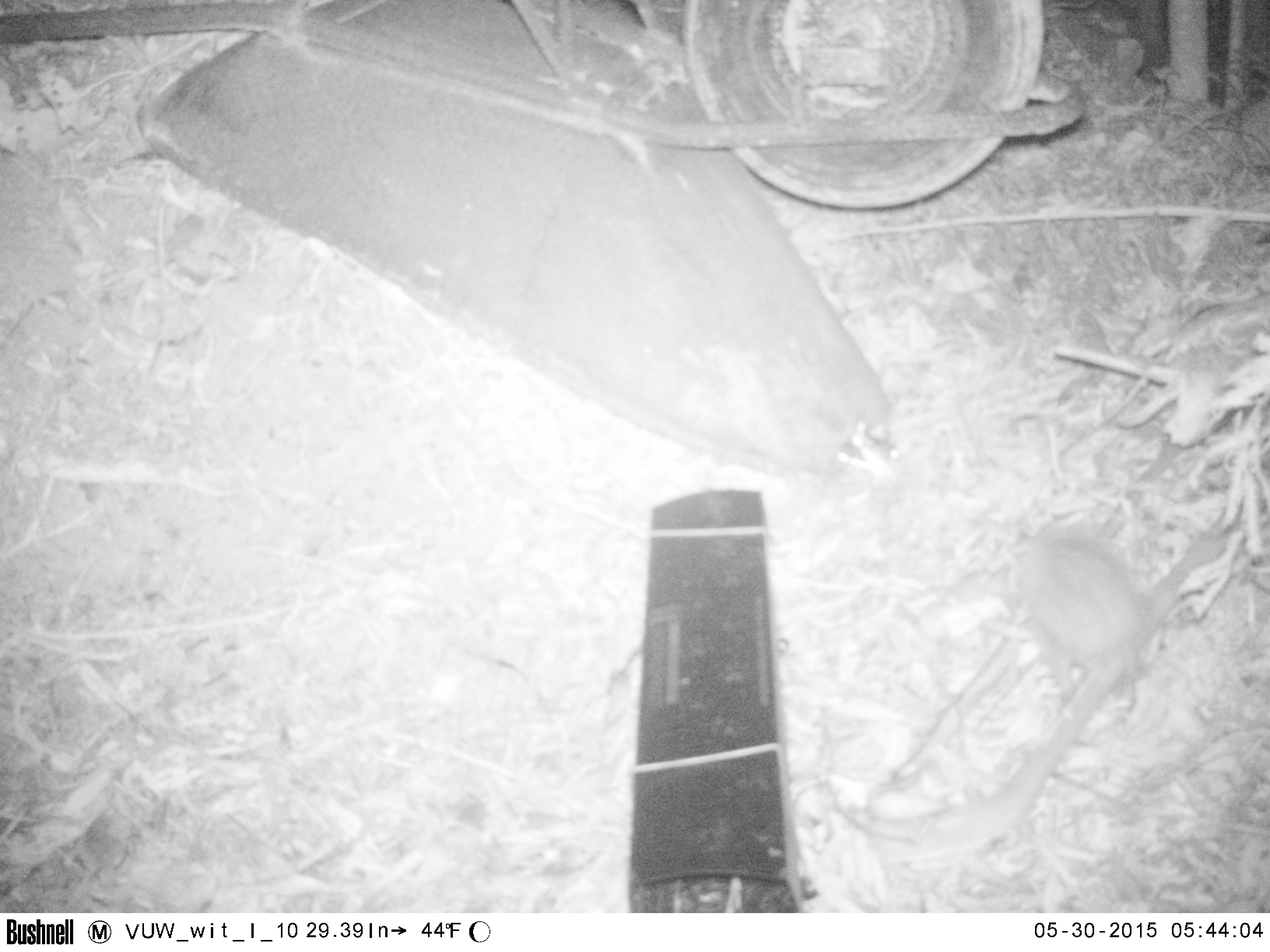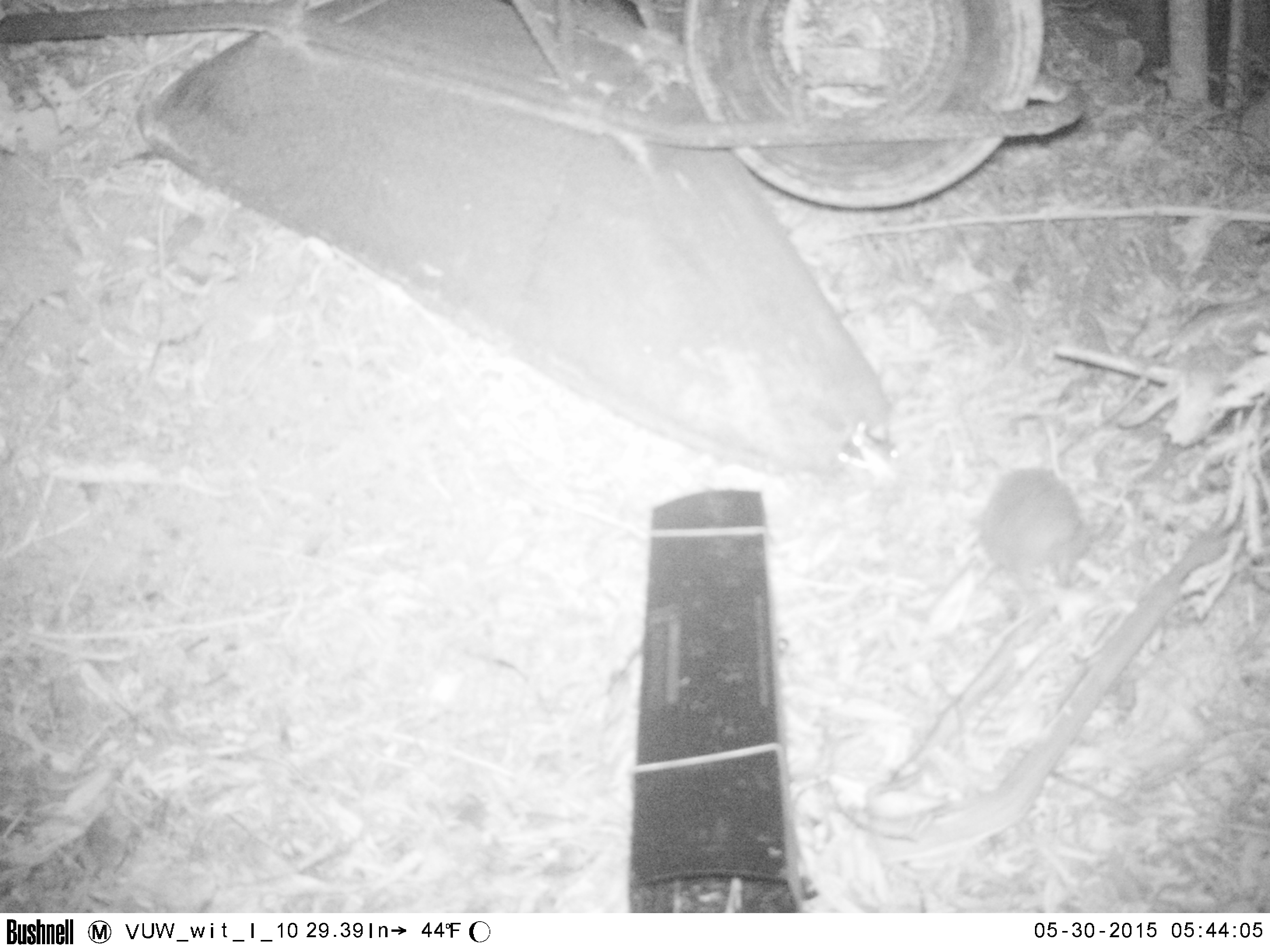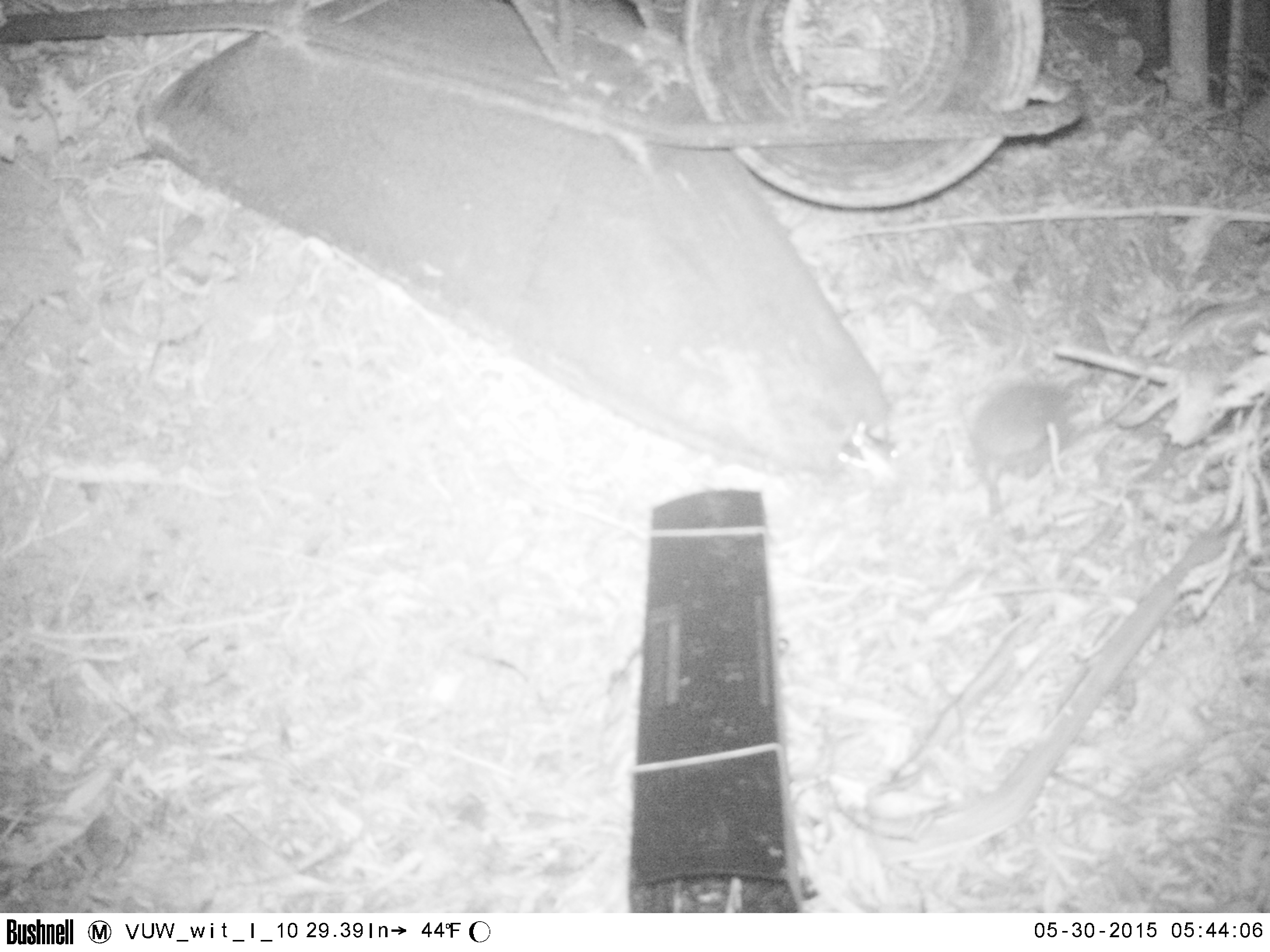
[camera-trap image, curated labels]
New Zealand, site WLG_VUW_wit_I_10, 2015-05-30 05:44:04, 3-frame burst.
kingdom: Animalia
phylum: Chordata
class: Mammalia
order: Eulipotyphla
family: Erinaceidae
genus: Erinaceus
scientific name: Erinaceus europaeus europaeus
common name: european hedgehog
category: hedgehog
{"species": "hedgehog (european hedgehog) (Erinaceus europaeus europaeus)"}